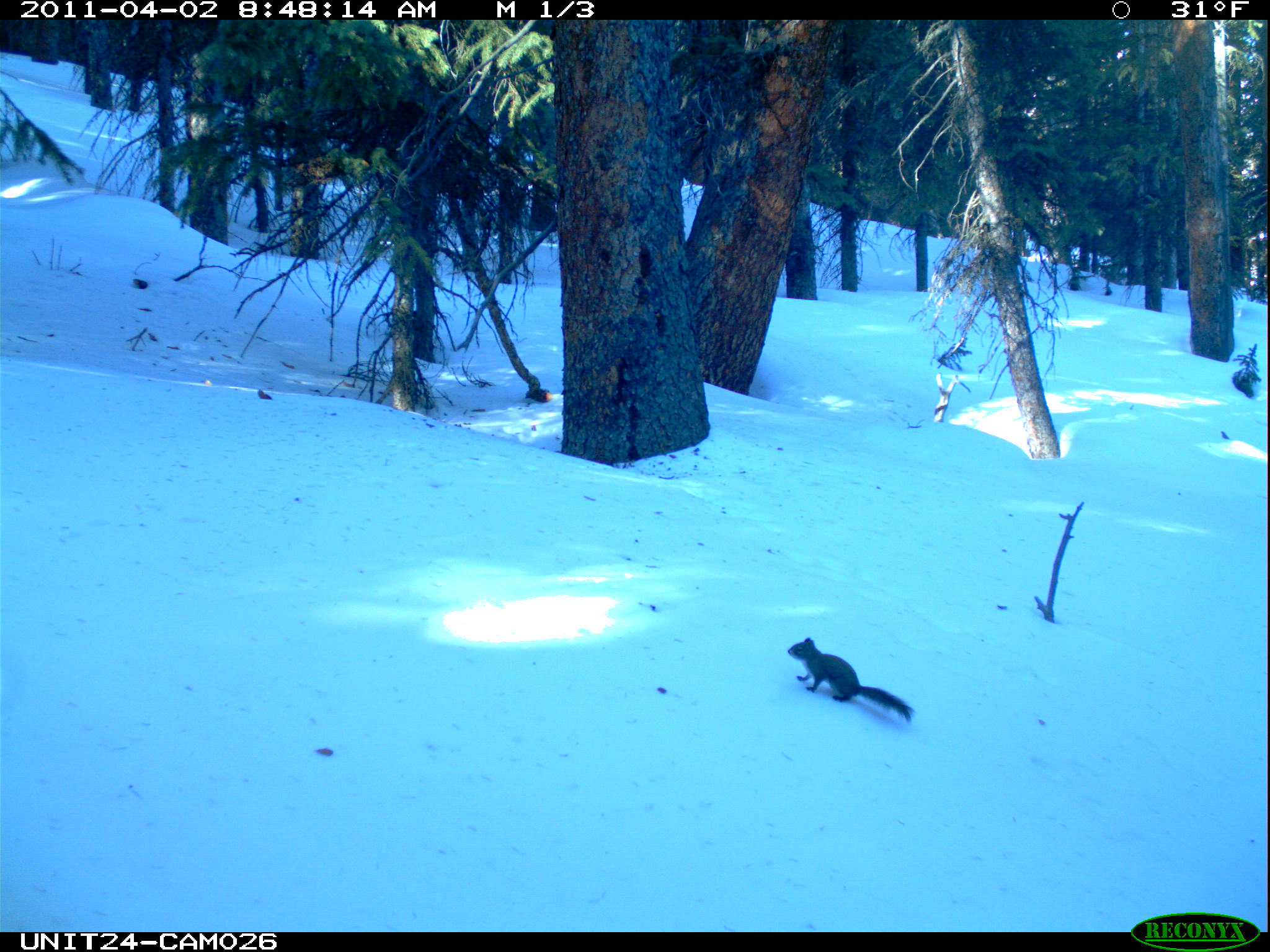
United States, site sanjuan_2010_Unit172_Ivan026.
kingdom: Animalia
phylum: Chordata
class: Mammalia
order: Rodentia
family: Sciuridae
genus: Tamiasciurus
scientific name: Tamiasciurus hudsonicus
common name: american red squirrel